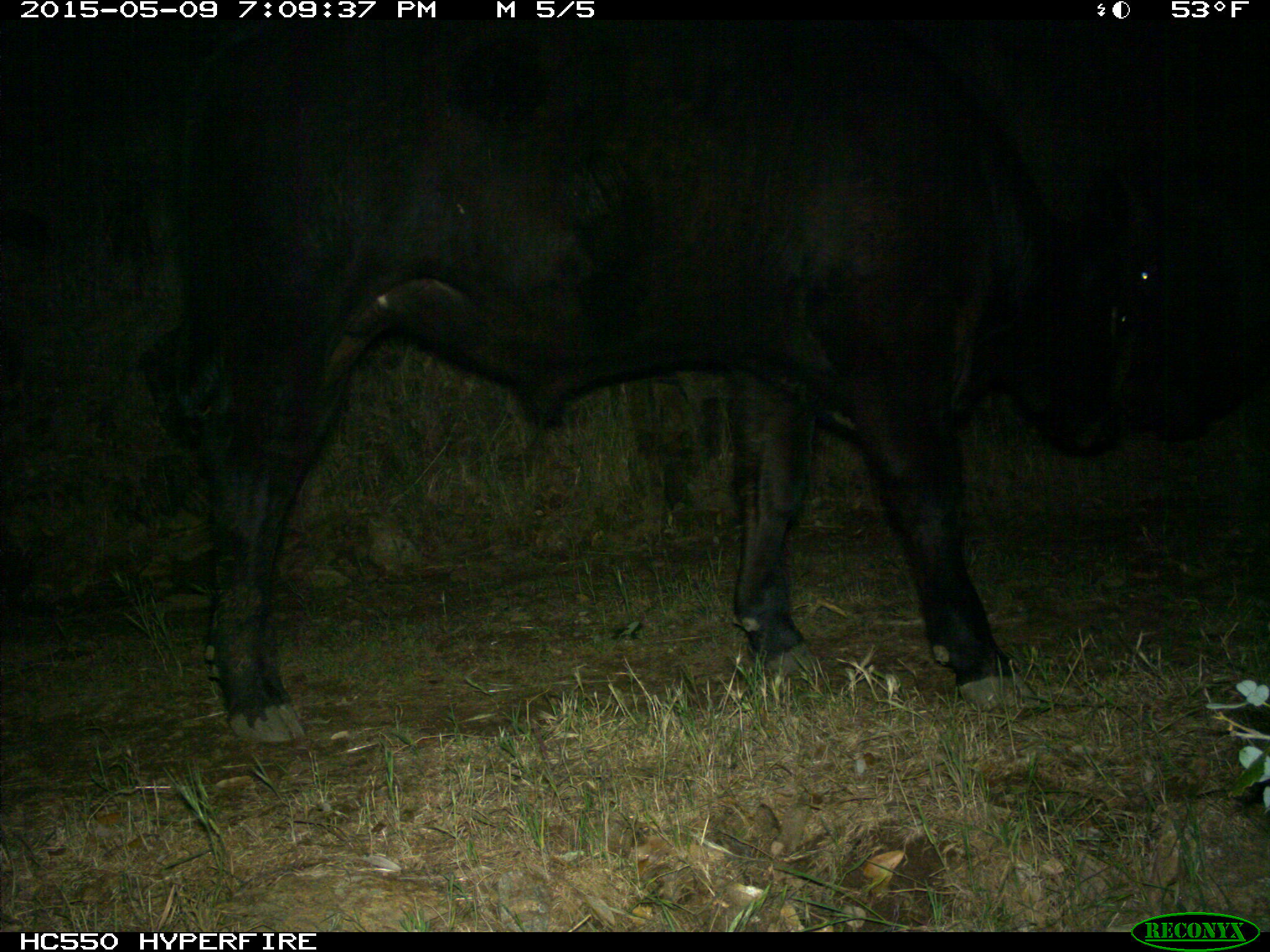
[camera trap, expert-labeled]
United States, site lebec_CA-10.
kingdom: Animalia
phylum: Chordata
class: Mammalia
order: Artiodactyla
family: Bovidae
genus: Bos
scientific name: Bos taurus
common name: domestic cow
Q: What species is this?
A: Bos taurus (domestic cow).